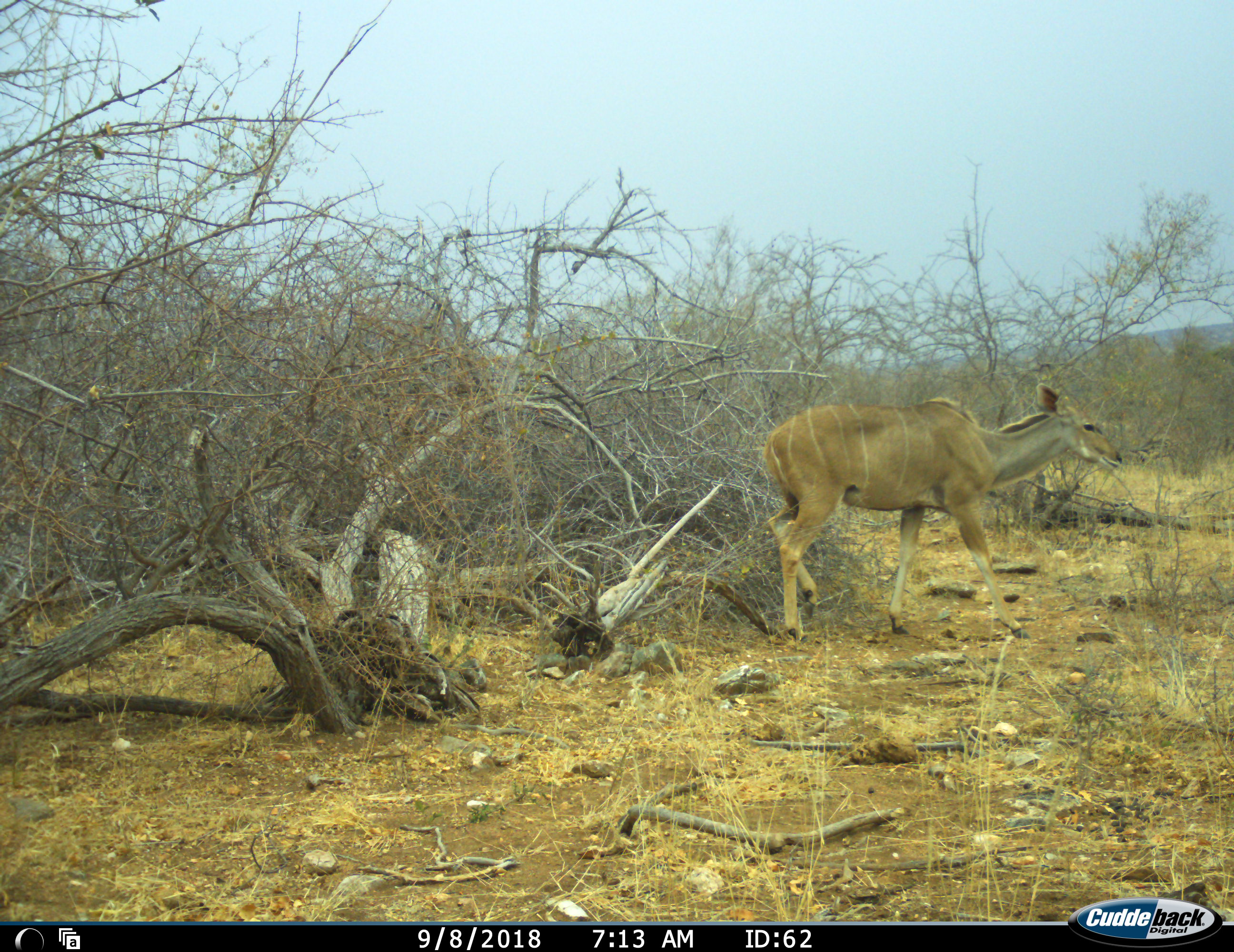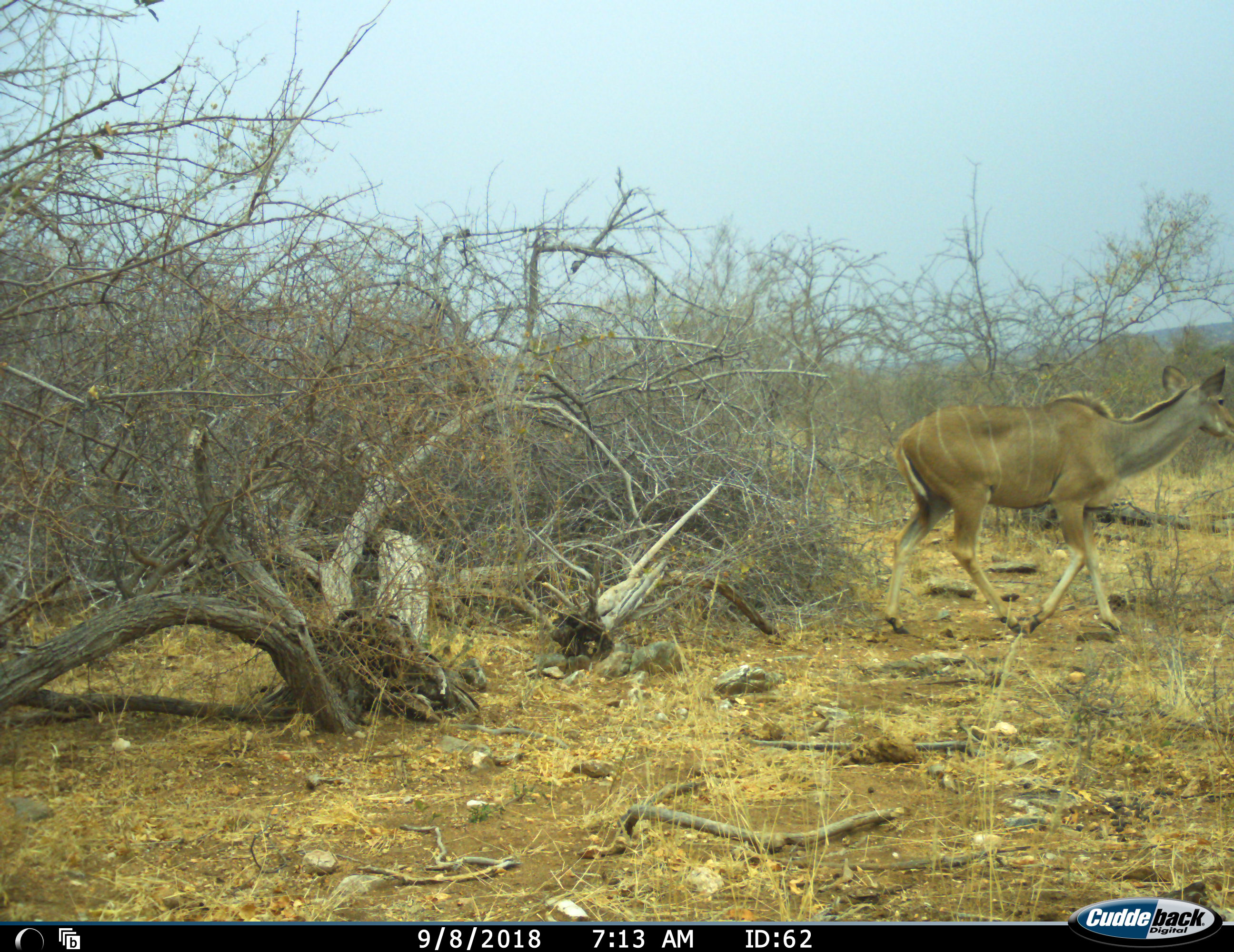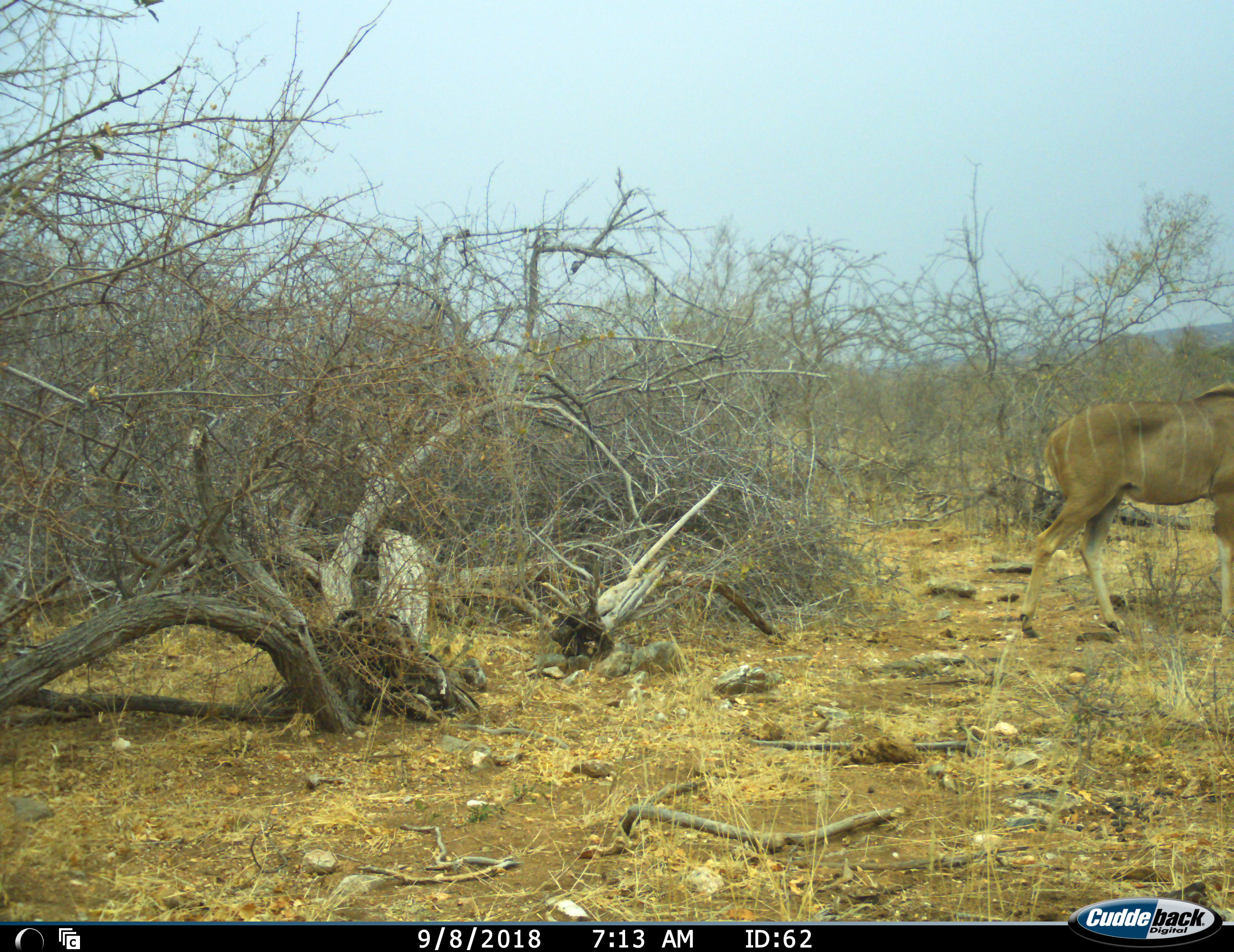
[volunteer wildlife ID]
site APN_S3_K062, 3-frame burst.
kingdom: Animalia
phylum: Chordata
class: Mammalia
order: Artiodactyla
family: Bovidae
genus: Tragelaphus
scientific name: Tragelaphus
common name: kudu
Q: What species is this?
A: Kudu (Tragelaphus).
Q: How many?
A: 1.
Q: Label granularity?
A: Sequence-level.